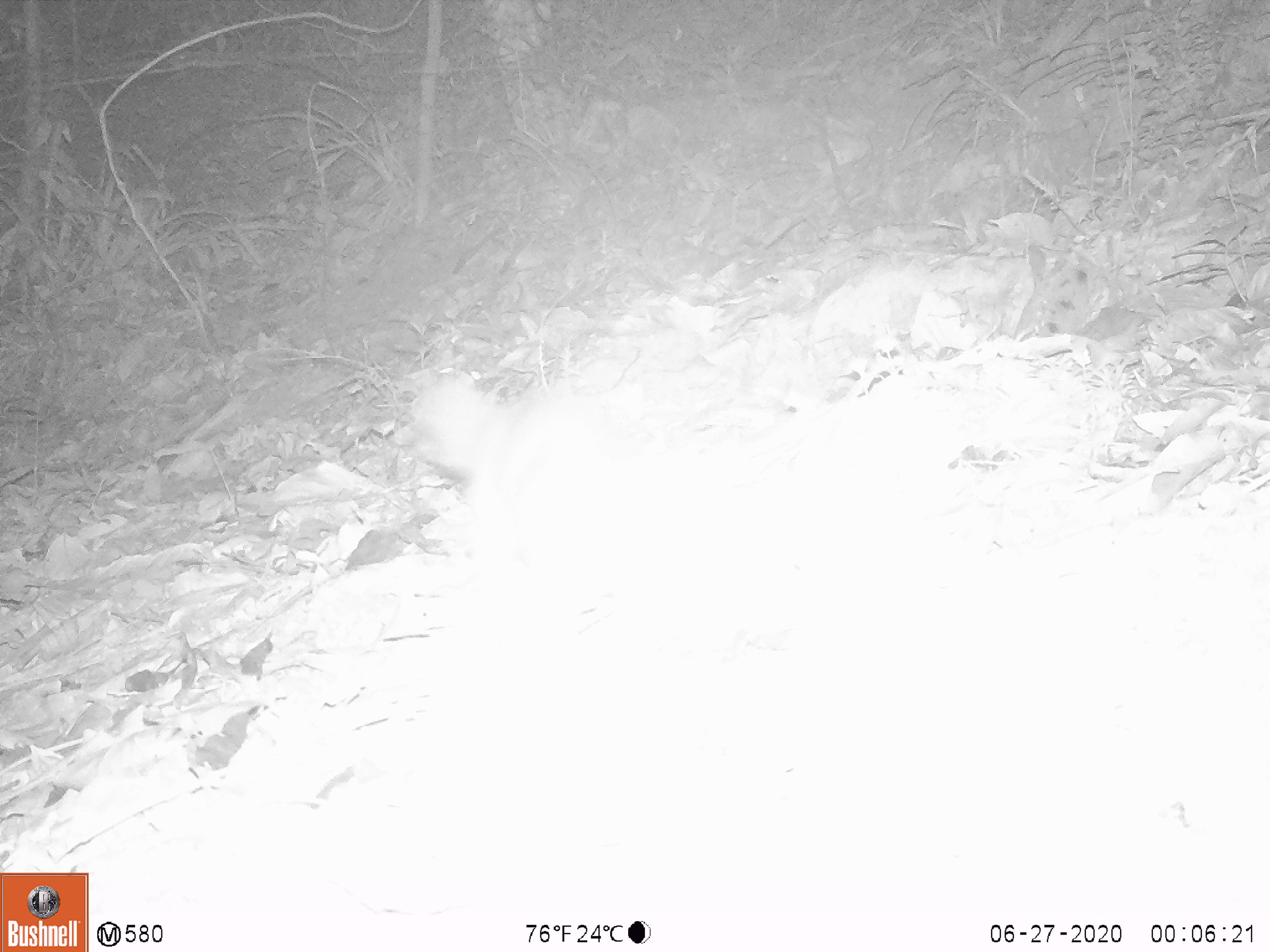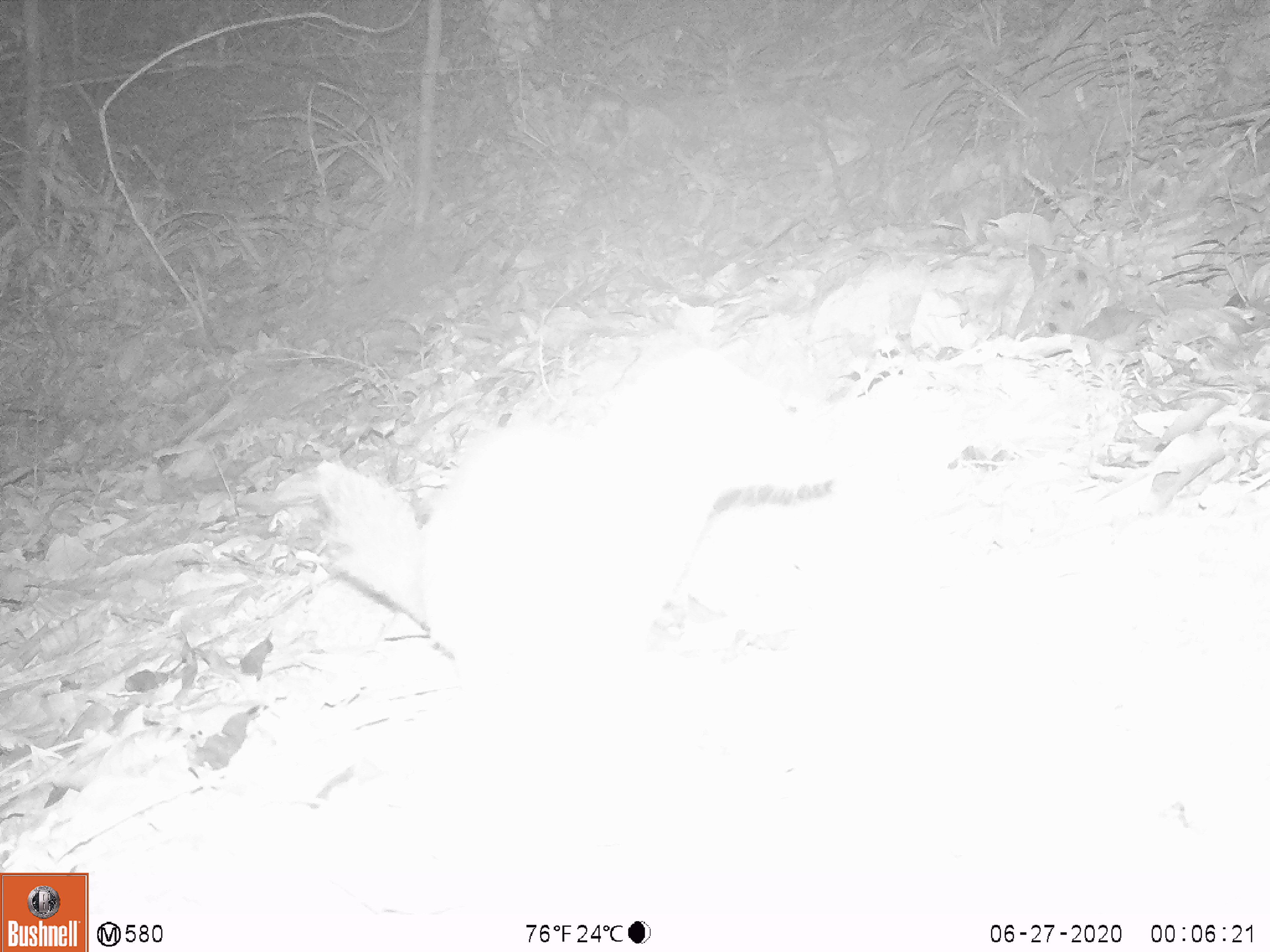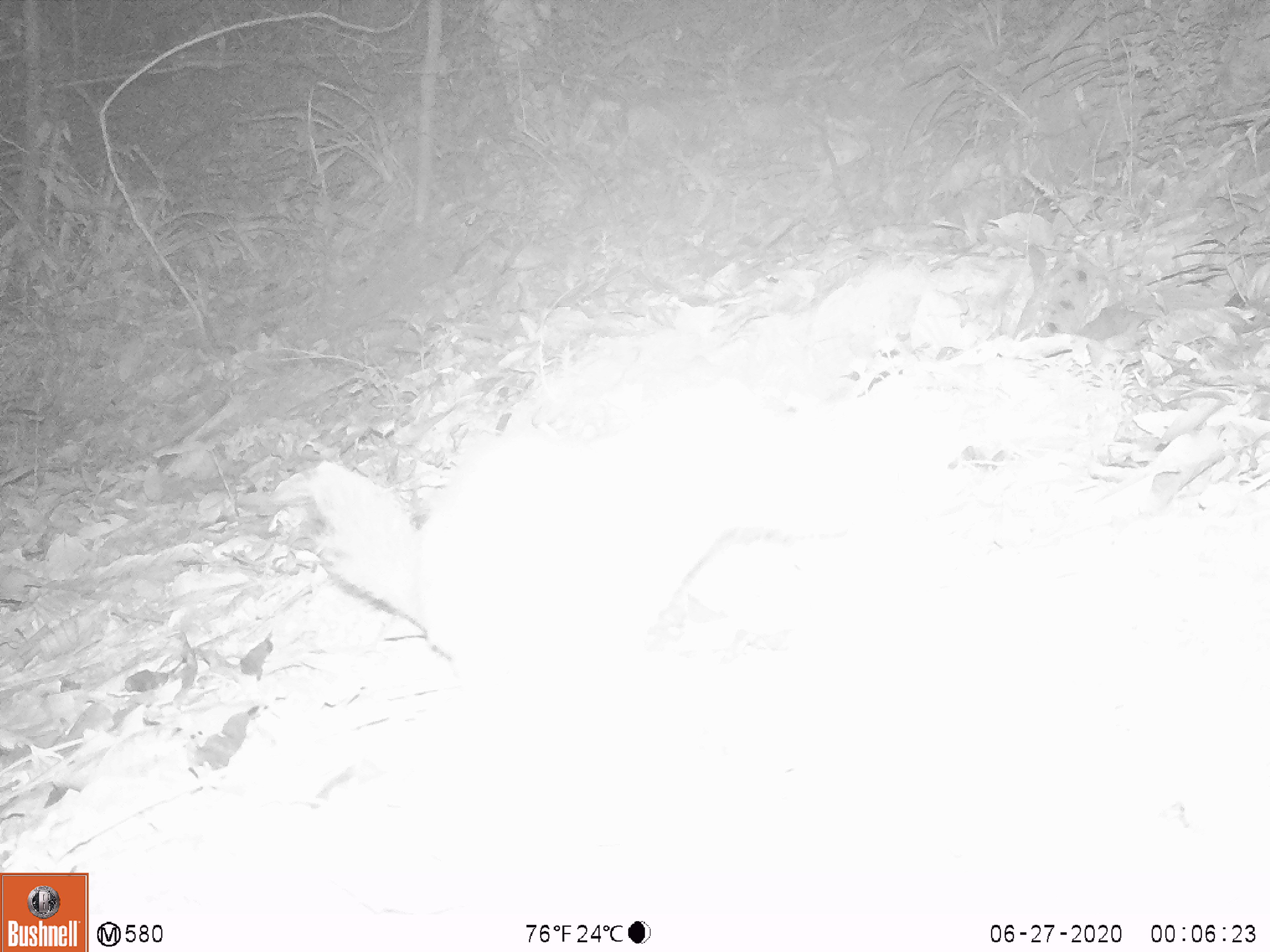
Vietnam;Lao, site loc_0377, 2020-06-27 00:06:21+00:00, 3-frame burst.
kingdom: Animalia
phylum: Chordata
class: Mammalia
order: Carnivora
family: Mustelidae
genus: Melogale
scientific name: Melogale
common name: ferret badger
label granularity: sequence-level